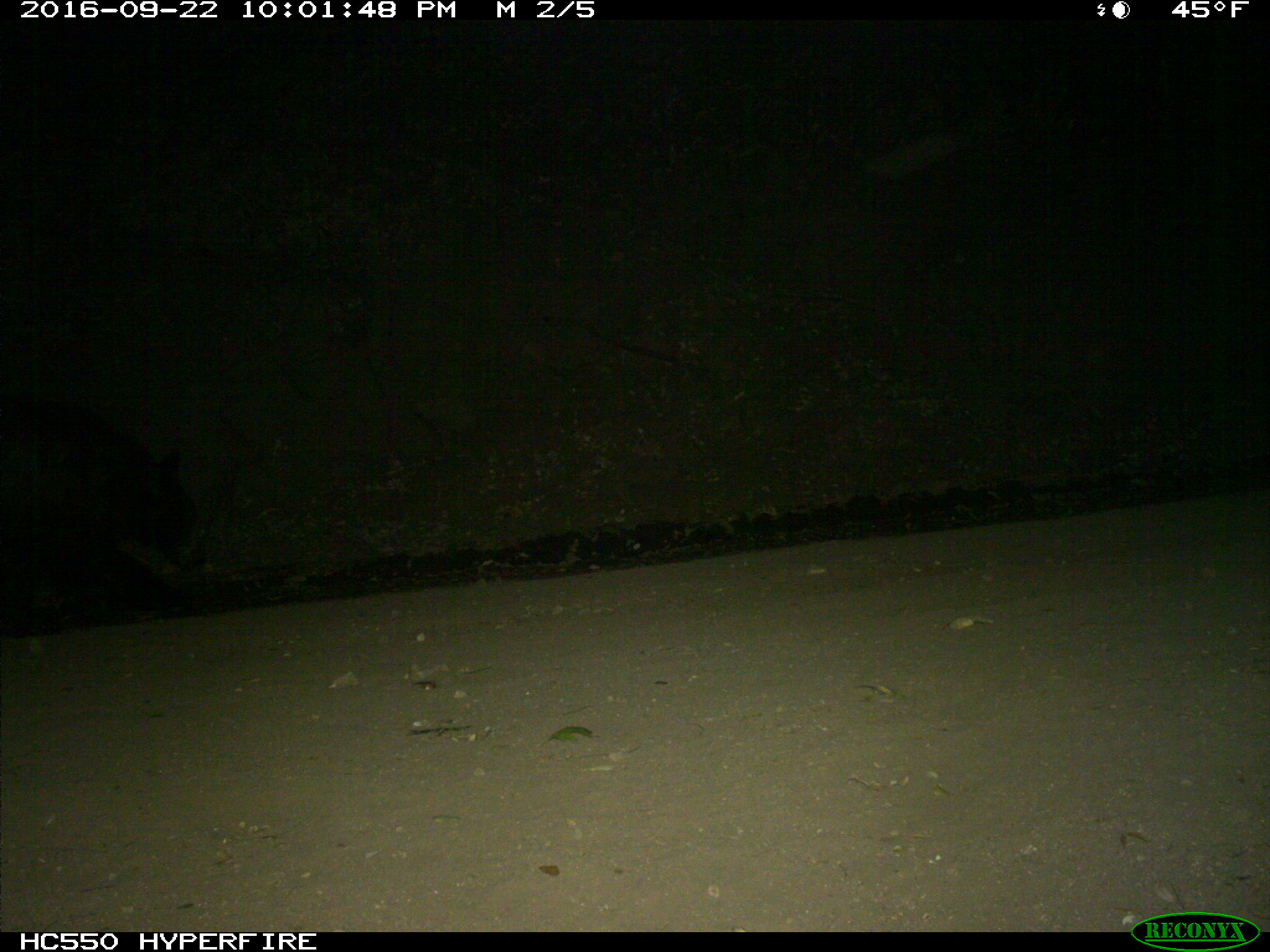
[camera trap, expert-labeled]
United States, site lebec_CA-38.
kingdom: Animalia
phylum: Chordata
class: Mammalia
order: Carnivora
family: Ursidae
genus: Ursus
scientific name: Ursus americanus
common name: american black bear